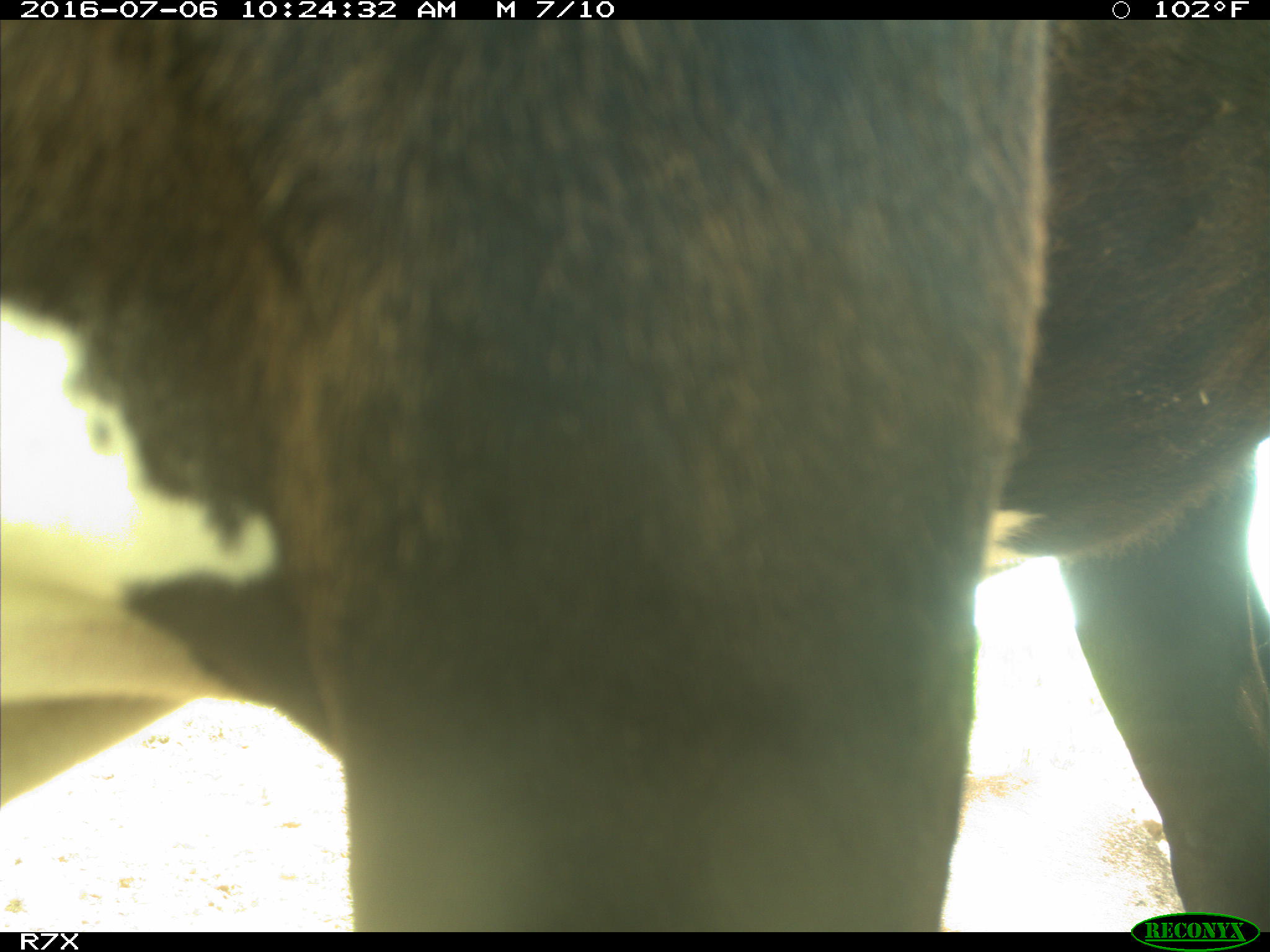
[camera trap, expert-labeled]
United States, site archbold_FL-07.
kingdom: Animalia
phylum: Chordata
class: Mammalia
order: Artiodactyla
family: Bovidae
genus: Bos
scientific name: Bos taurus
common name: domestic cow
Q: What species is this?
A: Bos taurus (domestic cow).